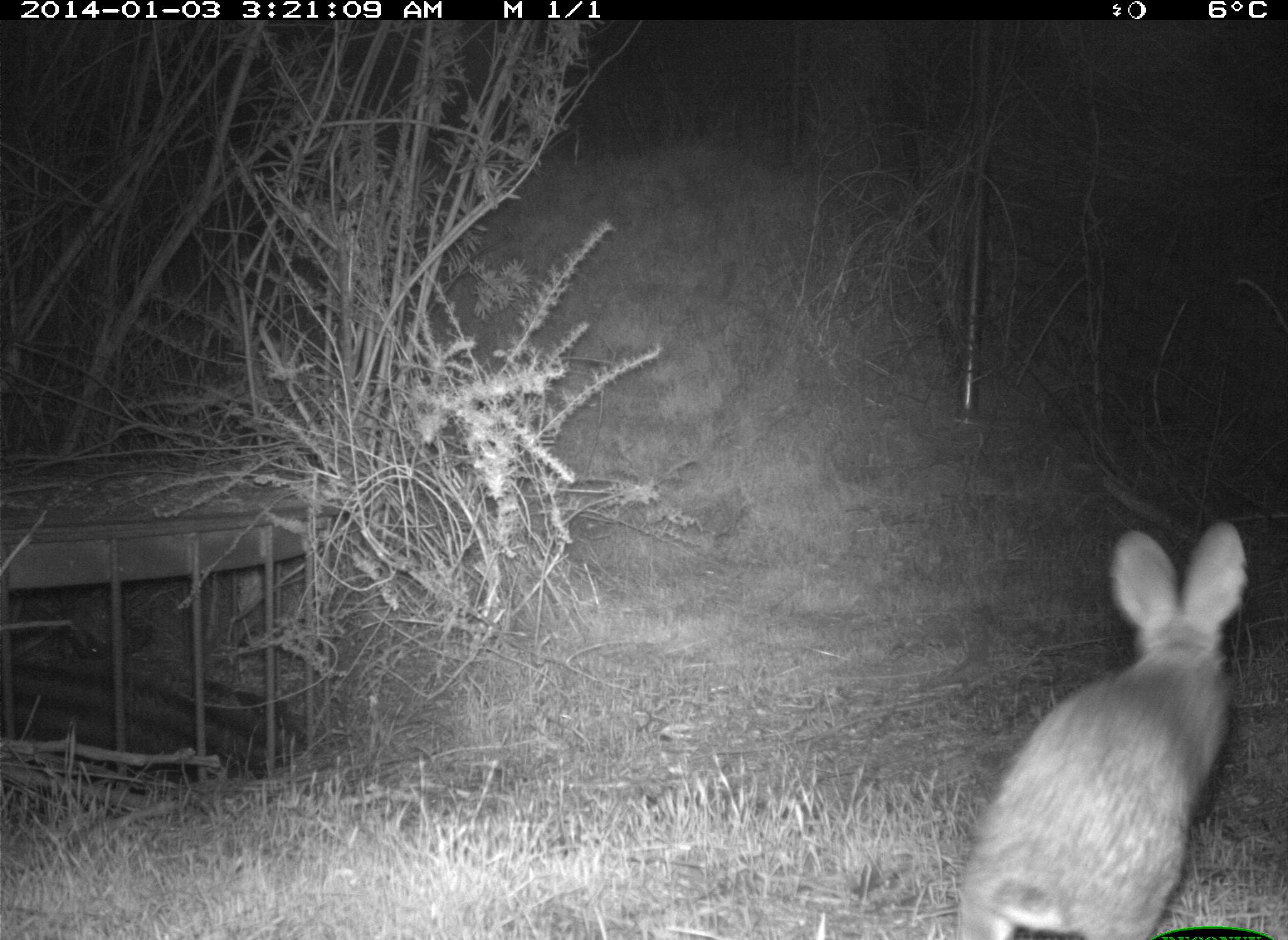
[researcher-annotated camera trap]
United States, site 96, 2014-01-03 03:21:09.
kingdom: Animalia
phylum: Chordata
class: Mammalia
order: Lagomorpha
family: Leporidae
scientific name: Leporidae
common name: rabbits and hares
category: rabbit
Rabbit (rabbits and hares) (Leporidae).